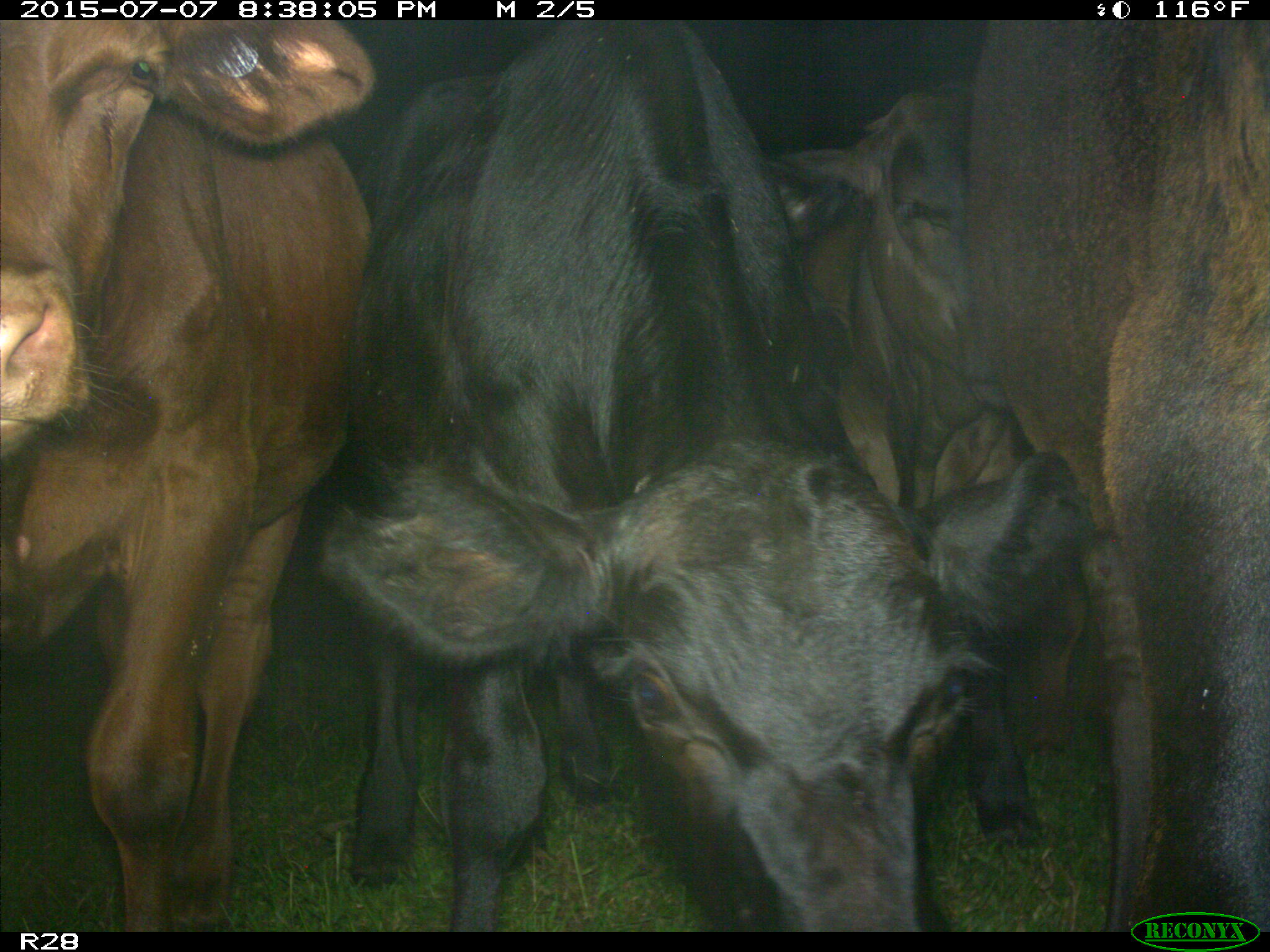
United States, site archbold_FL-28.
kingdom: Animalia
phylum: Chordata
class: Mammalia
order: Artiodactyla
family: Bovidae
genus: Bos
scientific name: Bos taurus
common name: domestic cow